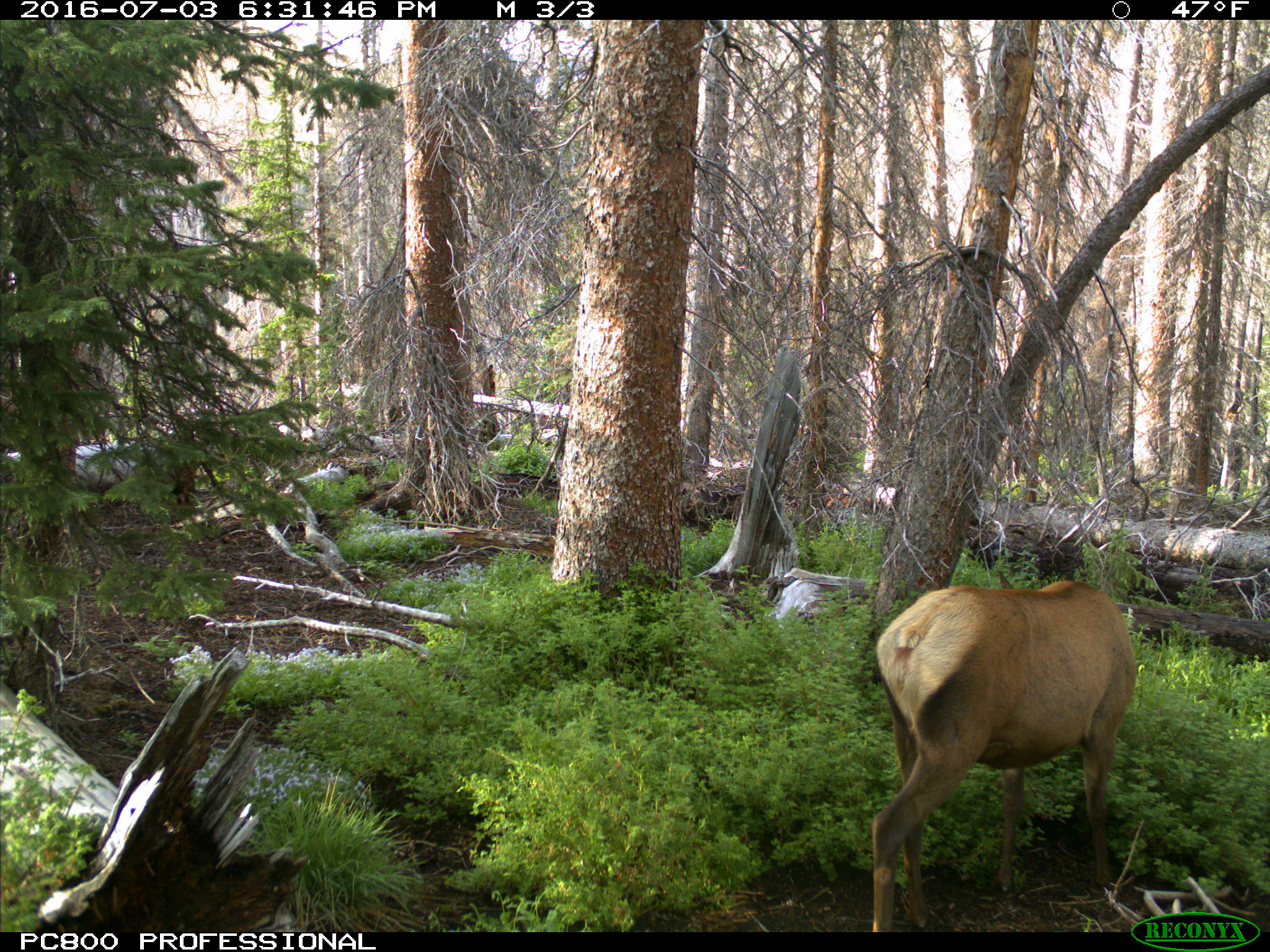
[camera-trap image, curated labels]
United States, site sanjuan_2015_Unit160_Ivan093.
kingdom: Animalia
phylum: Chordata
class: Mammalia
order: Artiodactyla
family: Cervidae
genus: Cervus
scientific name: Cervus elaphus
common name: red deer